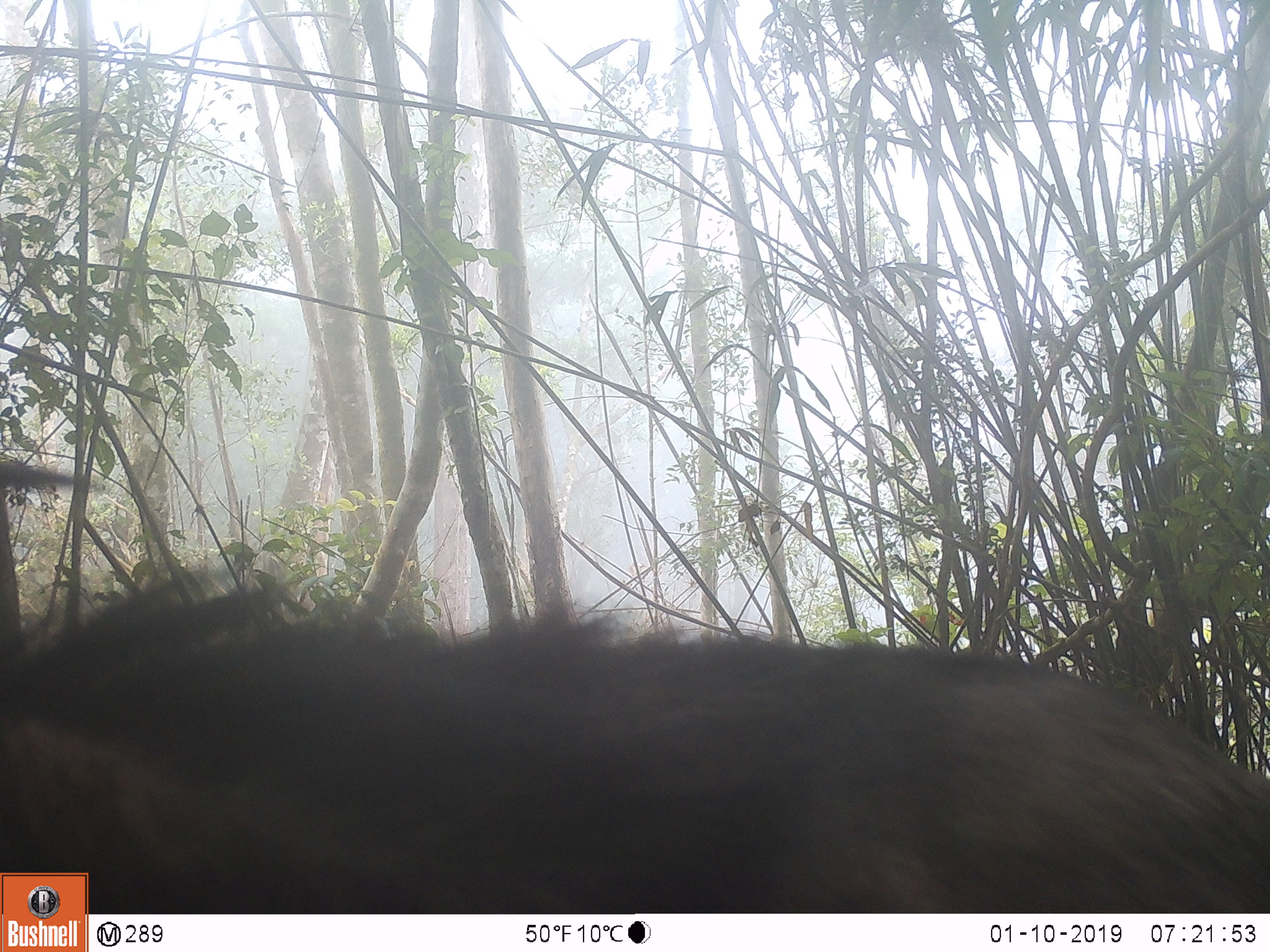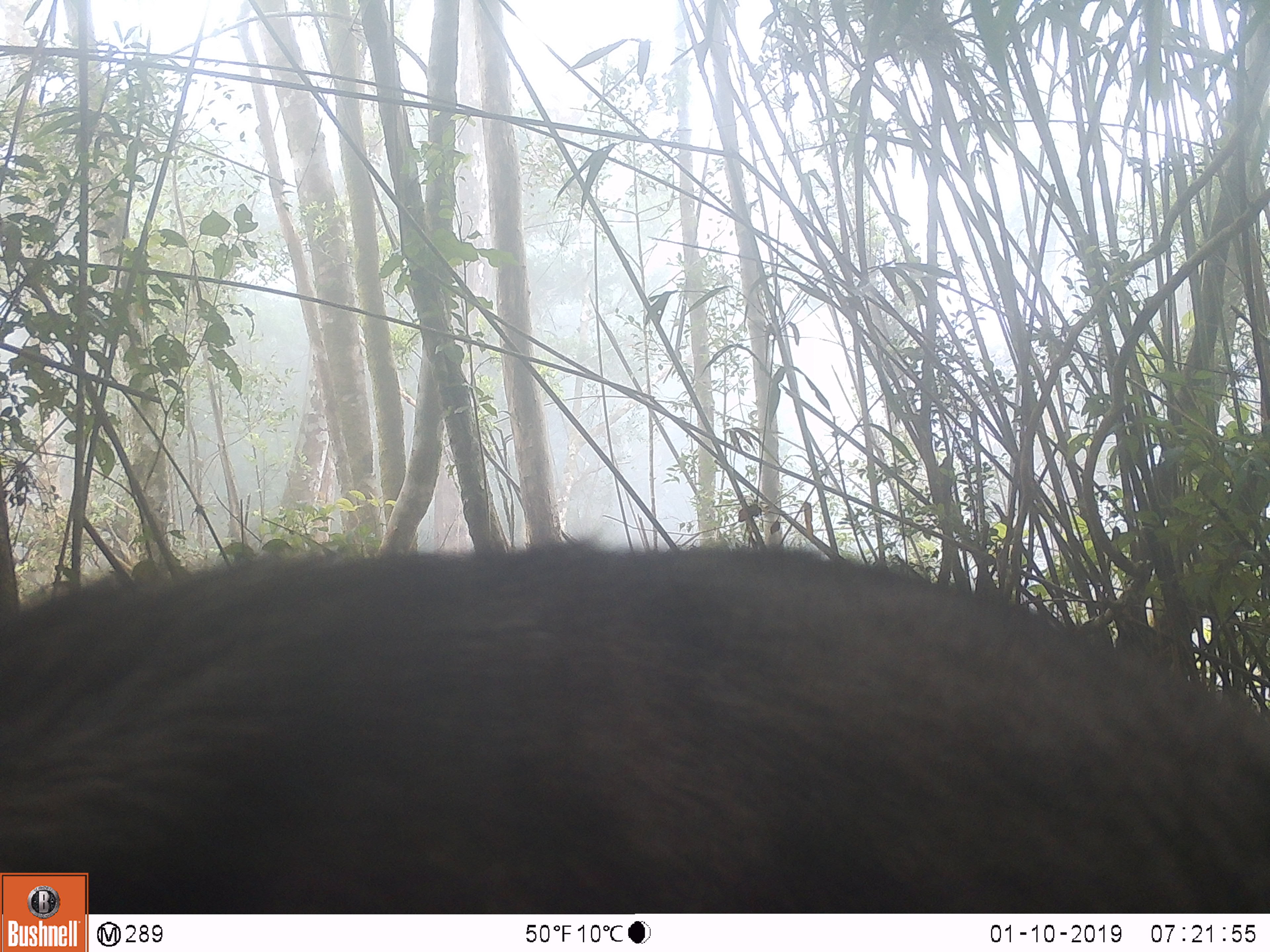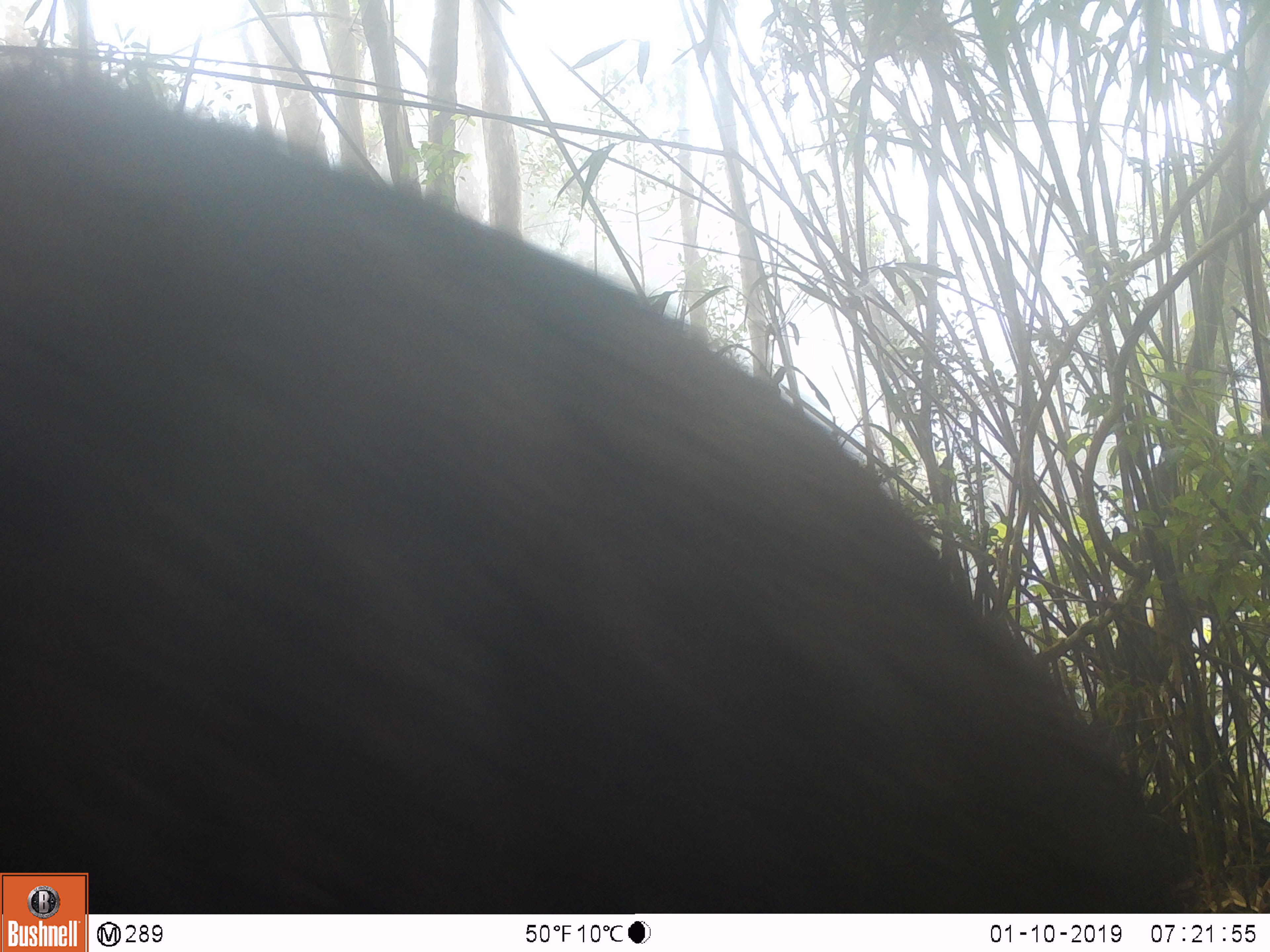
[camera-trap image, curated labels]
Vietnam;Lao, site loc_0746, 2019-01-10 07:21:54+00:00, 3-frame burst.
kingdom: Animalia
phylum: Chordata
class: Mammalia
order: Artiodactyla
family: Bovidae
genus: Capricornis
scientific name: Capricornis sumatraensis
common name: chinese serow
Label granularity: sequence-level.